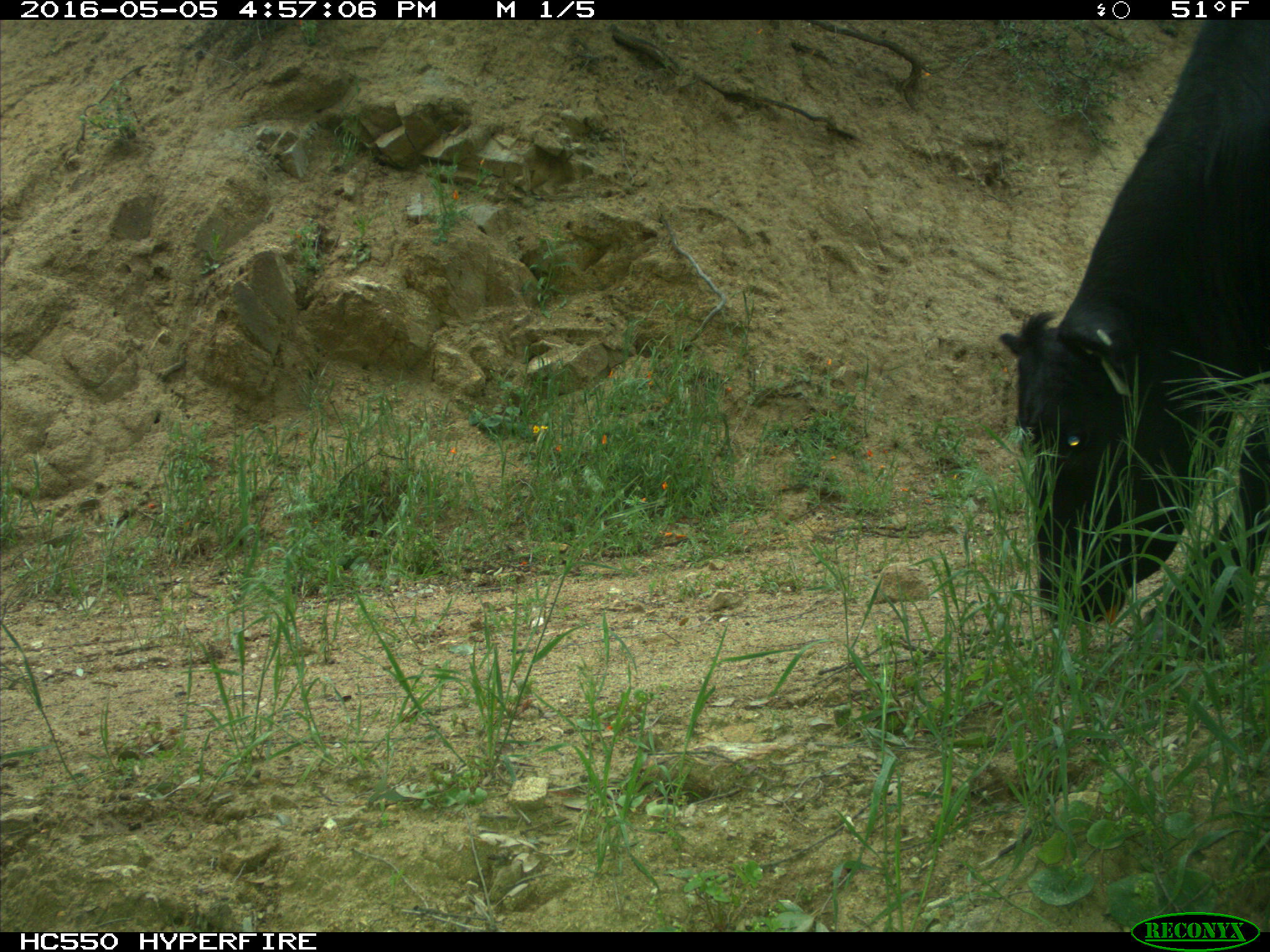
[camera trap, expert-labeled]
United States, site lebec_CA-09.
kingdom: Animalia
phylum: Chordata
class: Mammalia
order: Artiodactyla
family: Bovidae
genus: Bos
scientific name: Bos taurus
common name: domestic cow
Bos taurus (domestic cow).